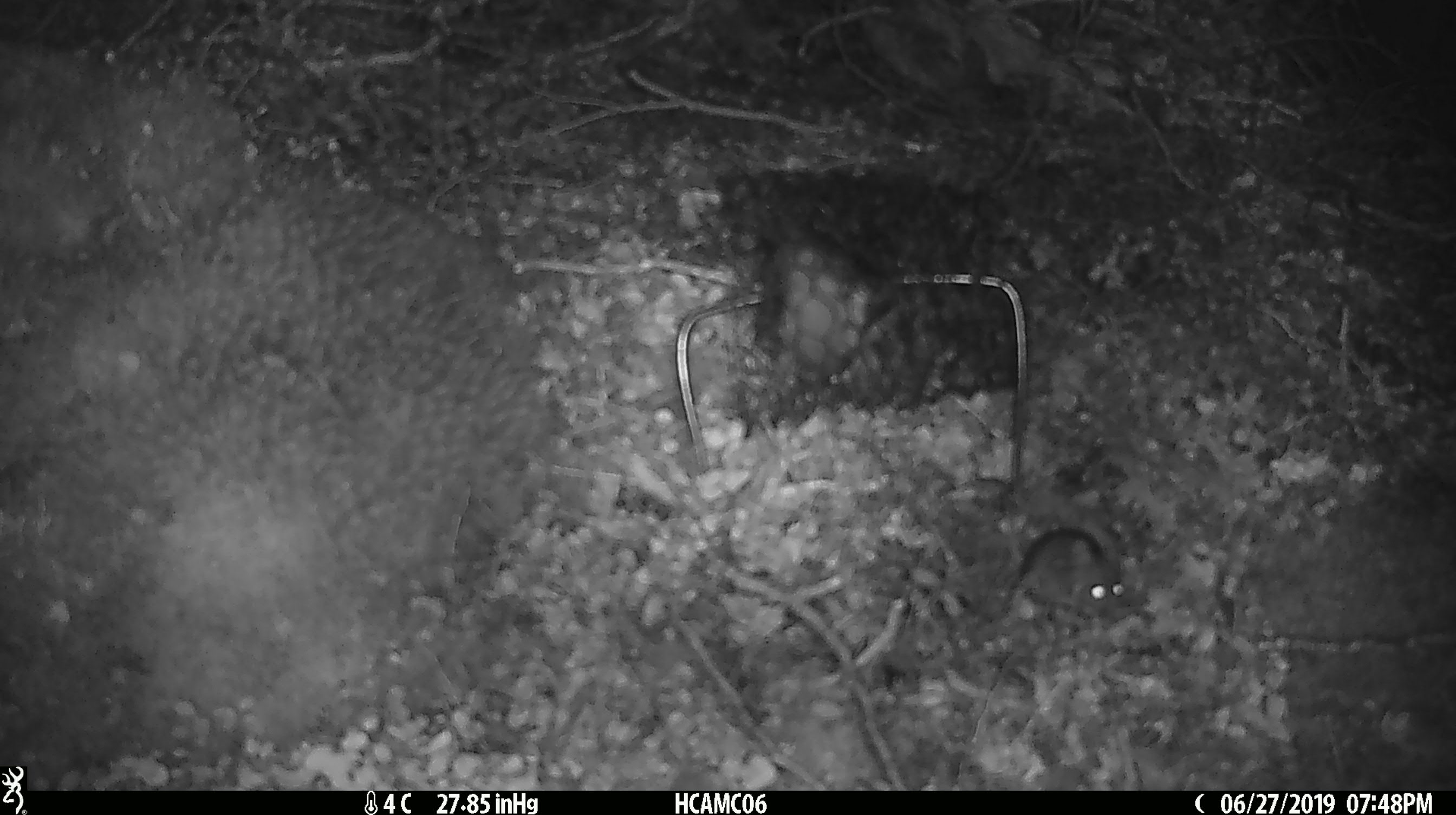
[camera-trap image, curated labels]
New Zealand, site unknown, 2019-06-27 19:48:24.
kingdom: Animalia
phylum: Chordata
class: Mammalia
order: Rodentia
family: Muridae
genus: Mus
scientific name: Mus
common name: mouse